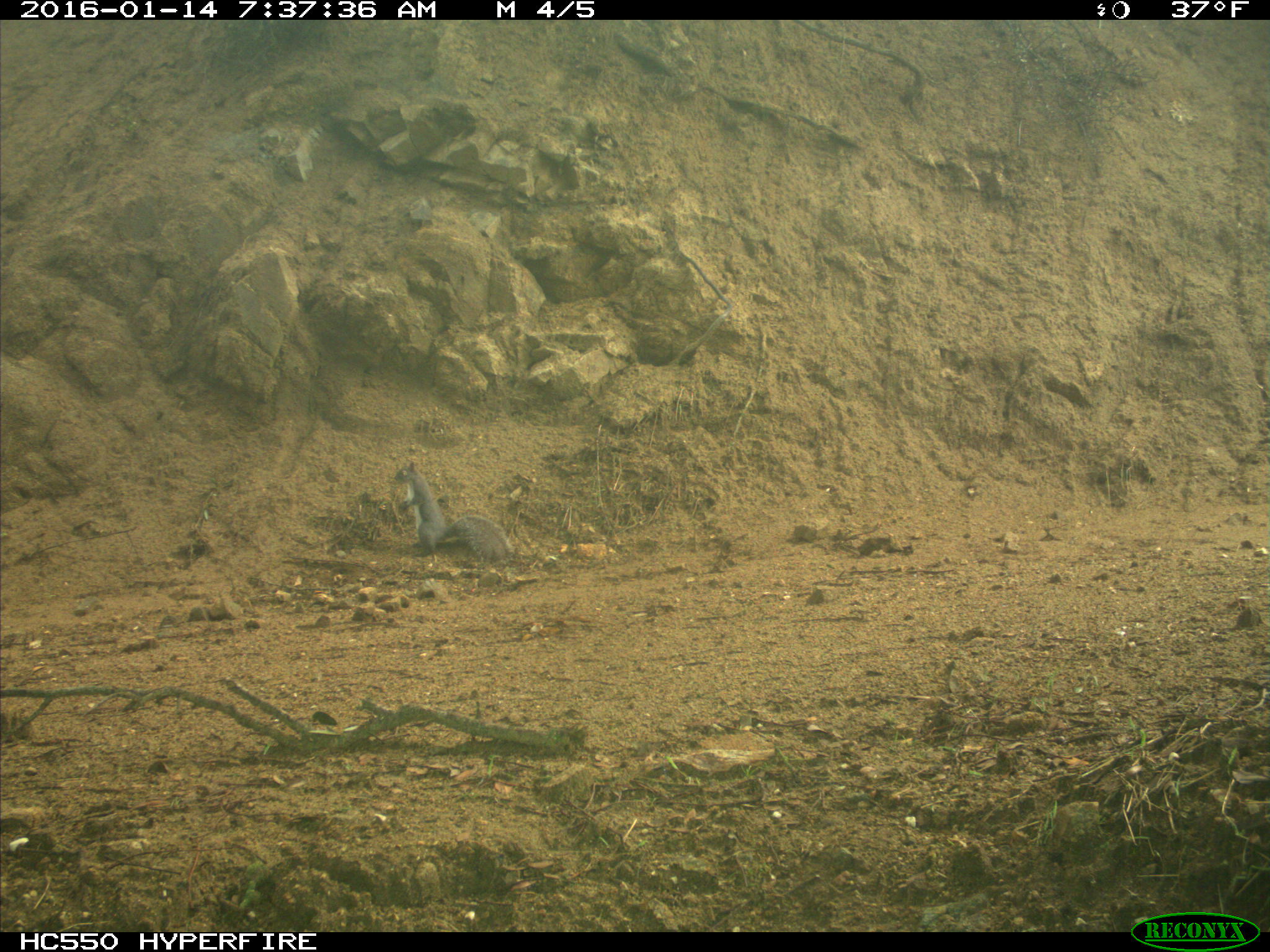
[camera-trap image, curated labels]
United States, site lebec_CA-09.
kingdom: Animalia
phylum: Chordata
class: Mammalia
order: Rodentia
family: Sciuridae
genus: Sciurus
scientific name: Sciurus carolinensis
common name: eastern gray squirrel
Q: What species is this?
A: Sciurus carolinensis (eastern gray squirrel).